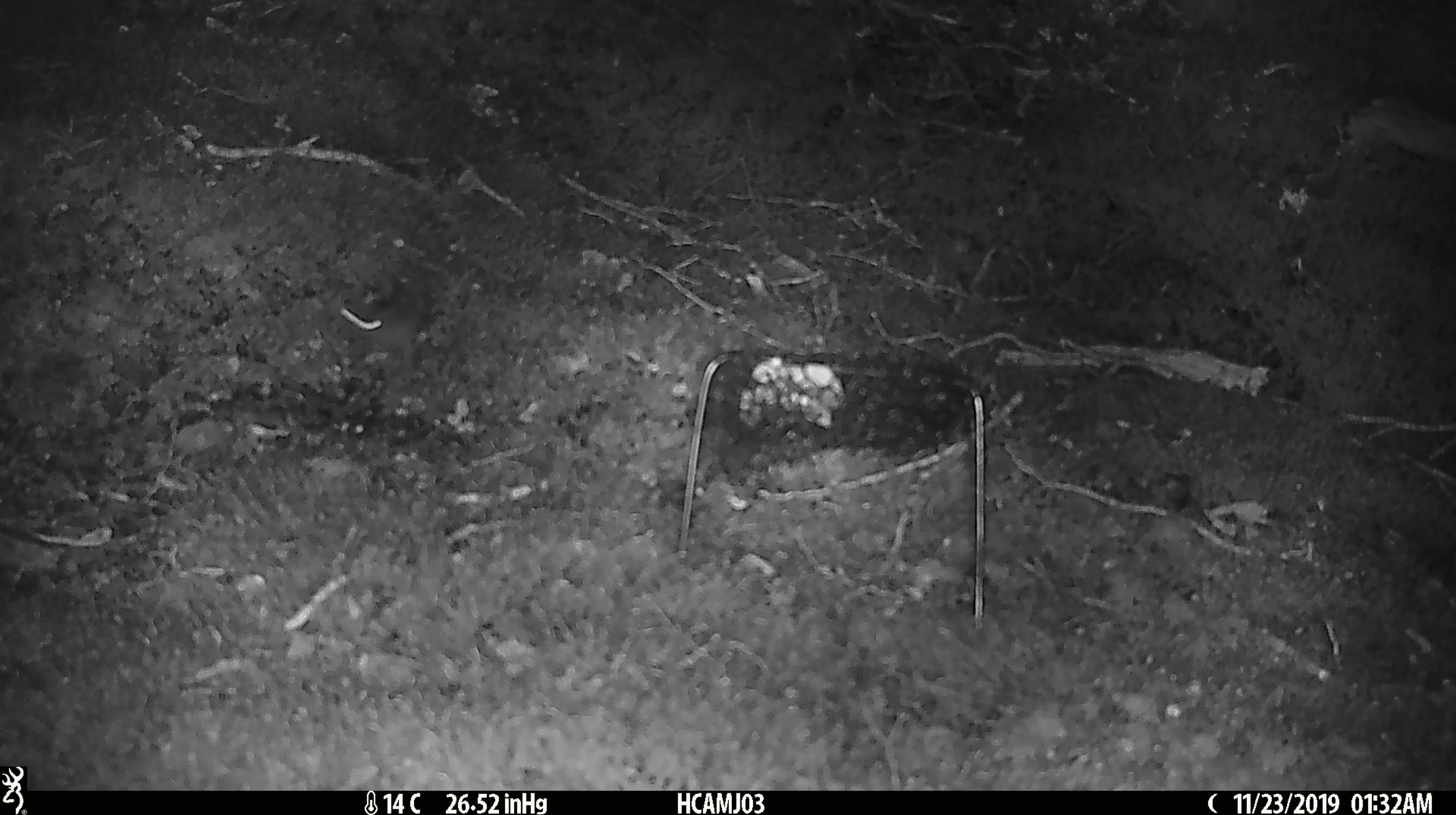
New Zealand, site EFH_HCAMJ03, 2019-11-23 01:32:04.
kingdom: Animalia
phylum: Chordata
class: Mammalia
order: Rodentia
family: Muridae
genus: Mus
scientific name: Mus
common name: mouse